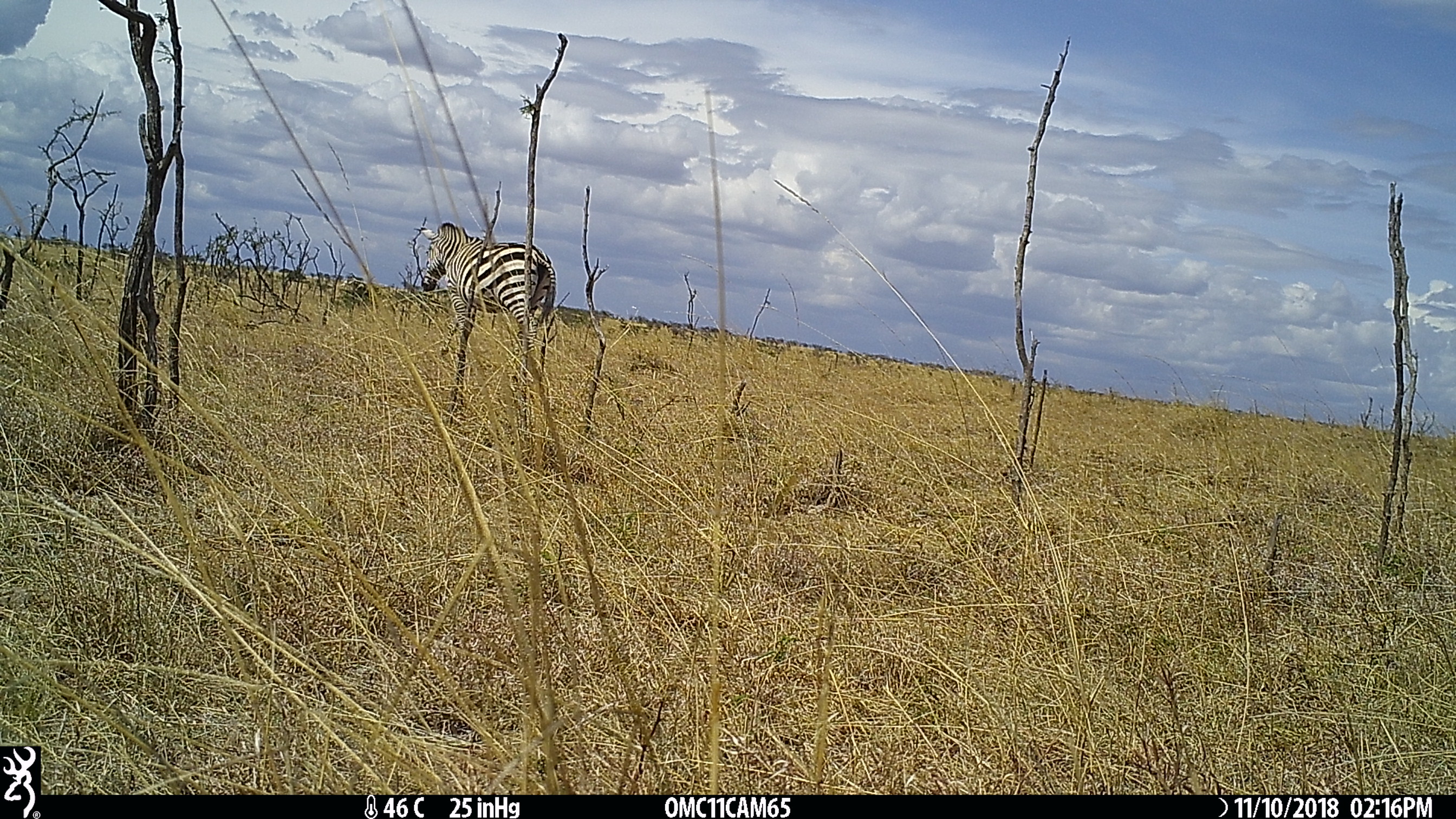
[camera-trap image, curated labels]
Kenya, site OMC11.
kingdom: Animalia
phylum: Chordata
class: Mammalia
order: Perissodactyla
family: Equidae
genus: Equus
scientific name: Equus quagga burchellii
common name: burchell's zebra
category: zebra